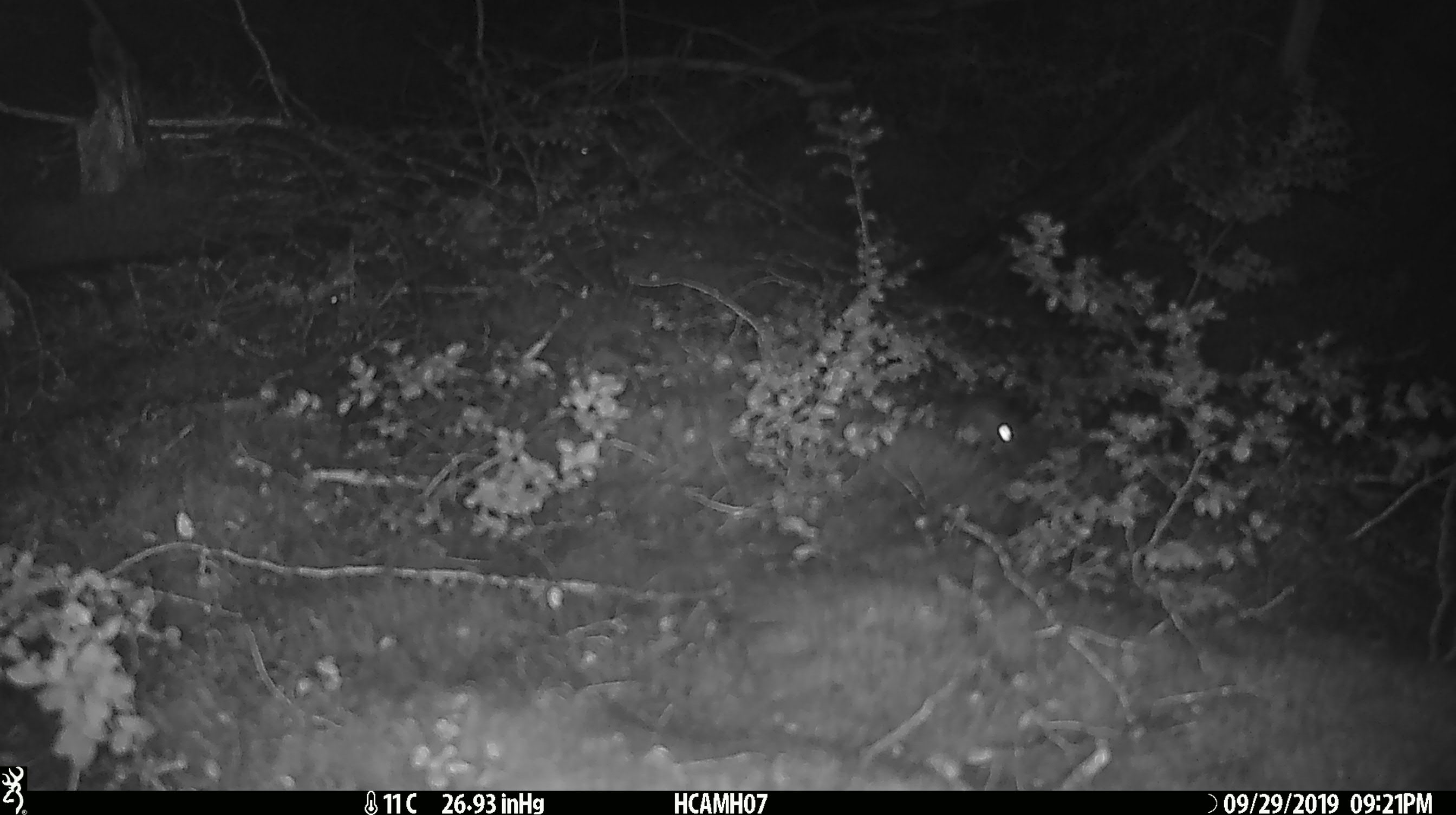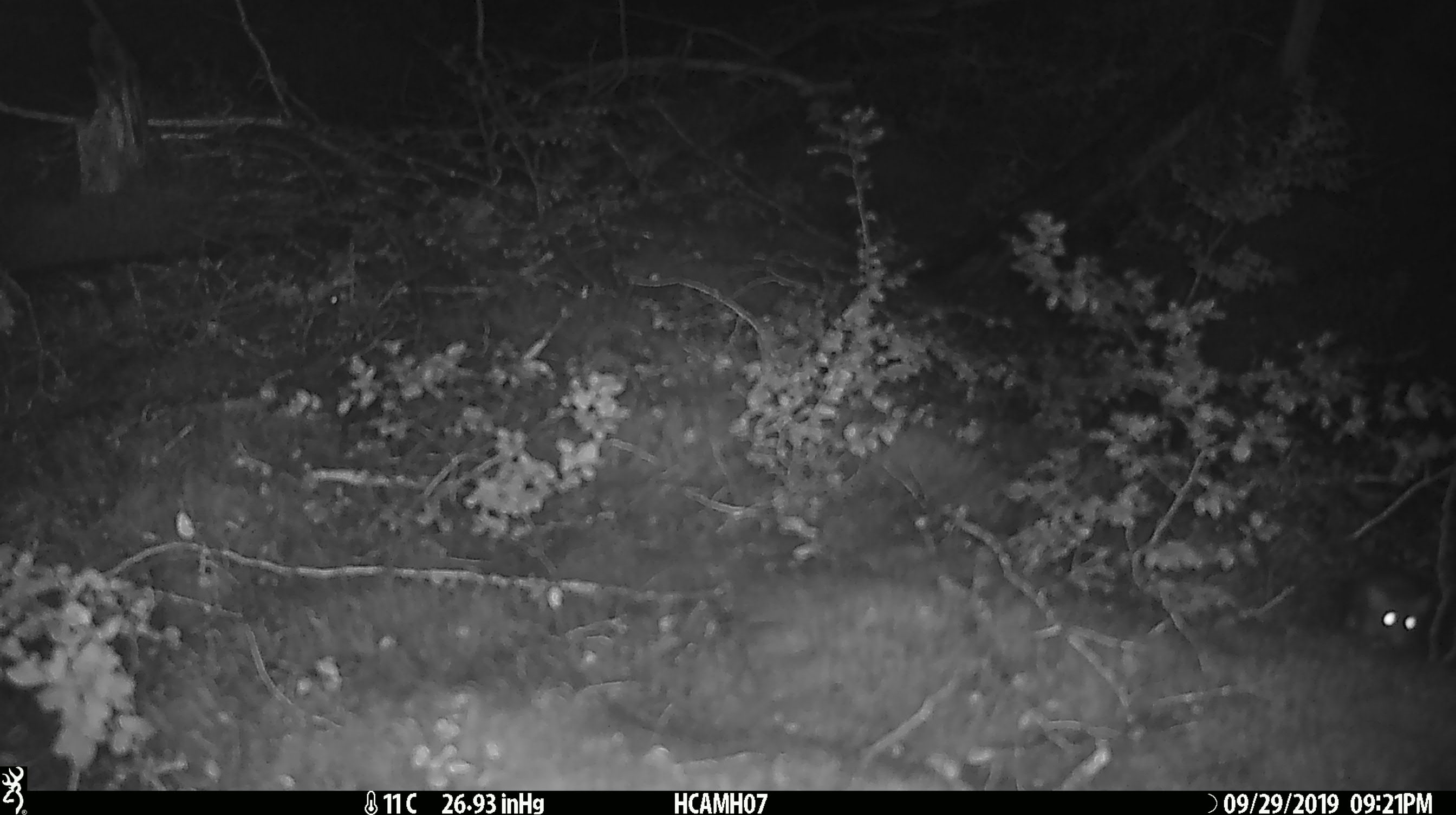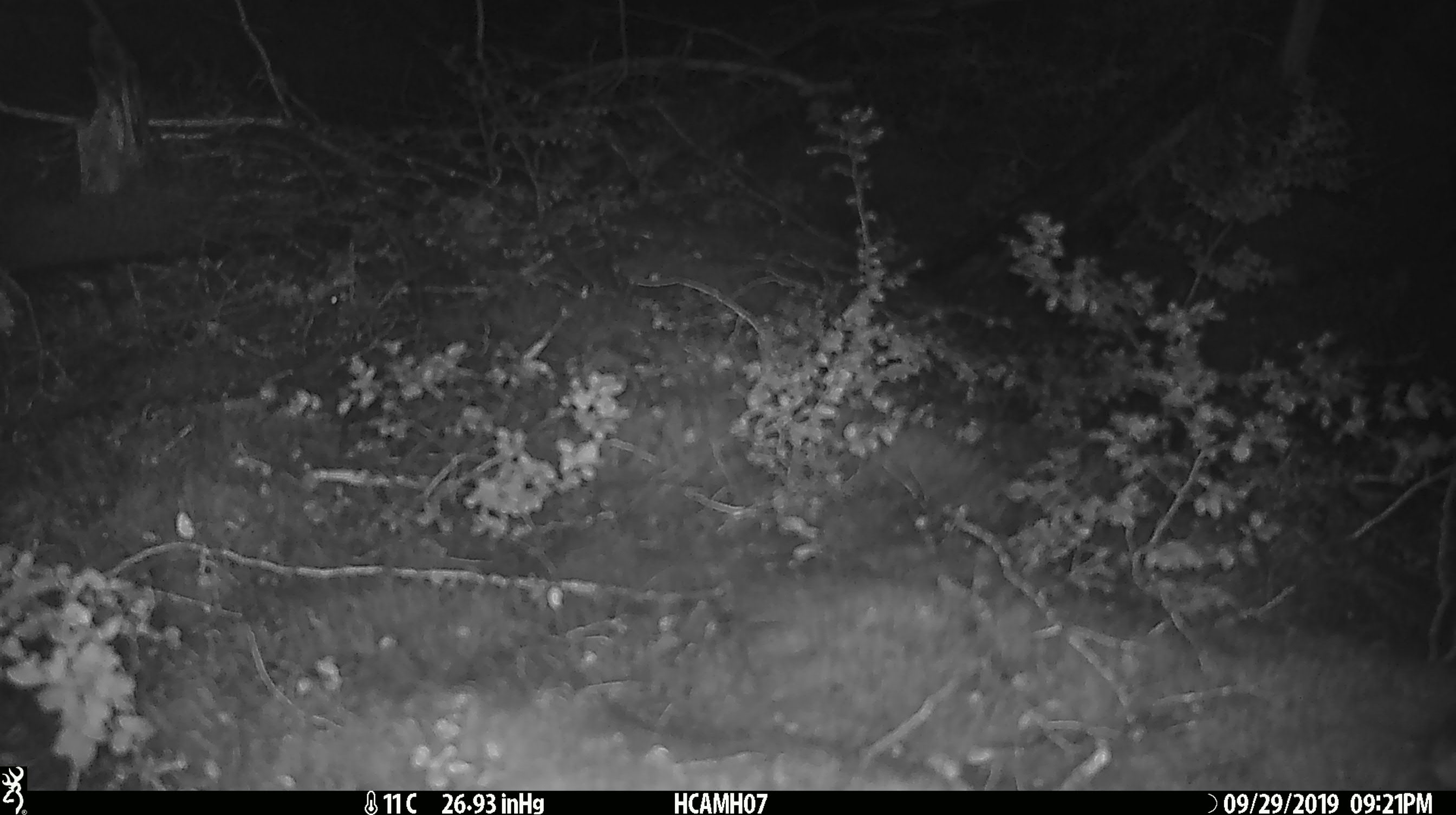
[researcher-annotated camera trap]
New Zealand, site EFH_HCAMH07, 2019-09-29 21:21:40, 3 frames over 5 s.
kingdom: Animalia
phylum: Chordata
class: Mammalia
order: Rodentia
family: Muridae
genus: Mus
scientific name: Mus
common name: mouse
Mouse (Mus).